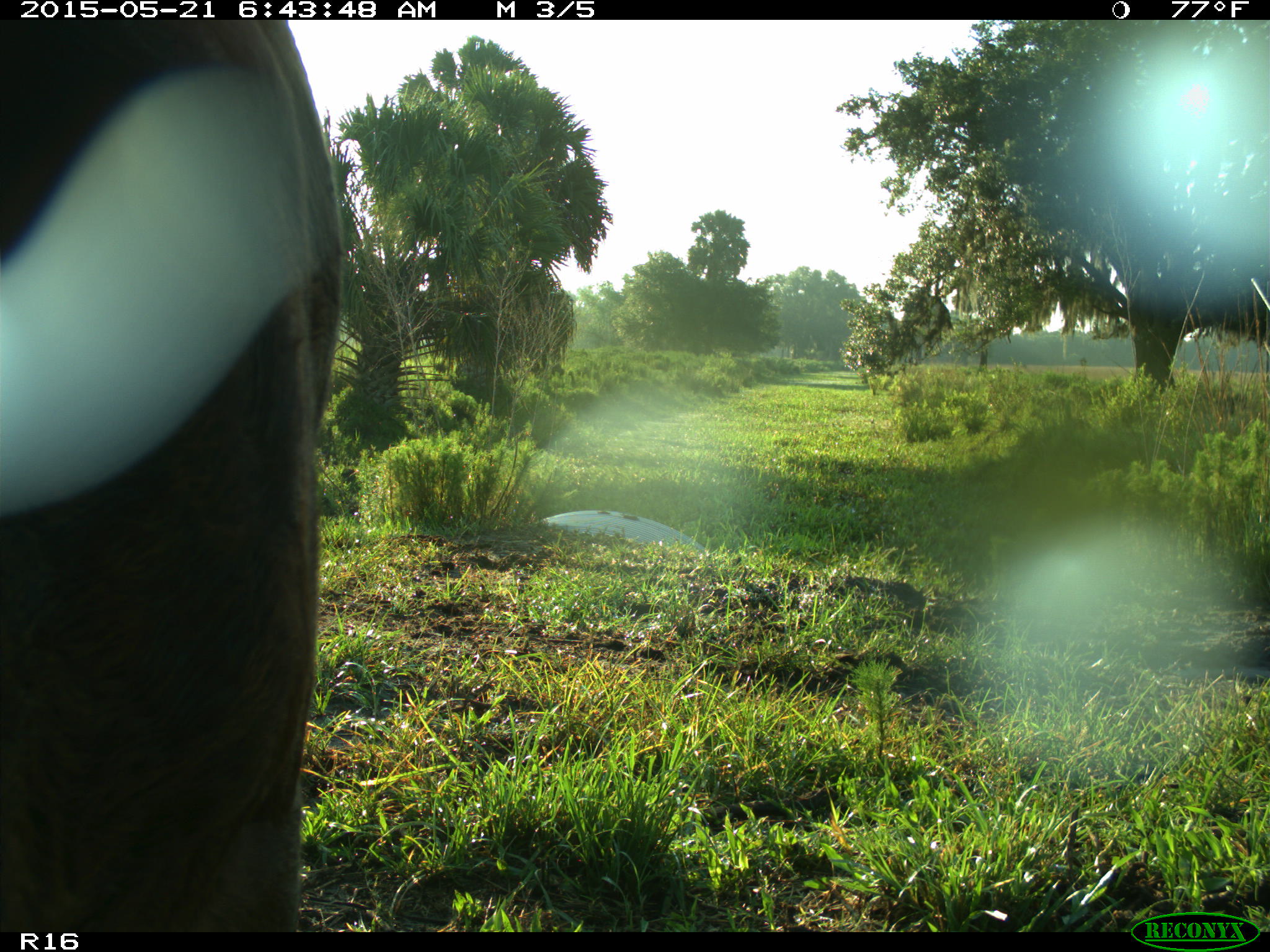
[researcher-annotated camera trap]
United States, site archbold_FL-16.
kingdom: Animalia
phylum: Chordata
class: Mammalia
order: Artiodactyla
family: Bovidae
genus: Bos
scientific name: Bos taurus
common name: domestic cow